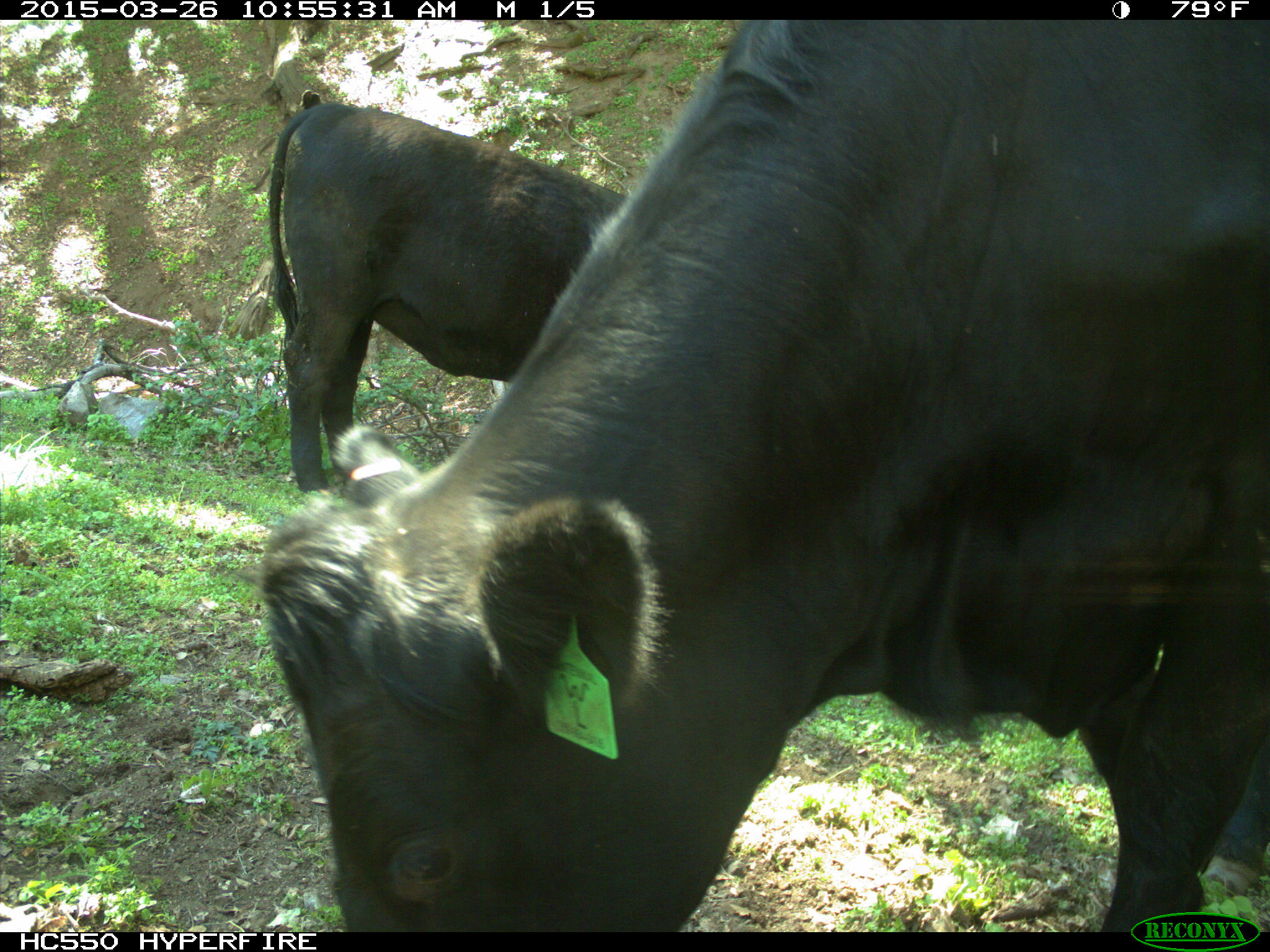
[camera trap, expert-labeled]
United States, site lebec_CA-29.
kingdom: Animalia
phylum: Chordata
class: Mammalia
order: Artiodactyla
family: Bovidae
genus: Bos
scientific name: Bos taurus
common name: domestic cow